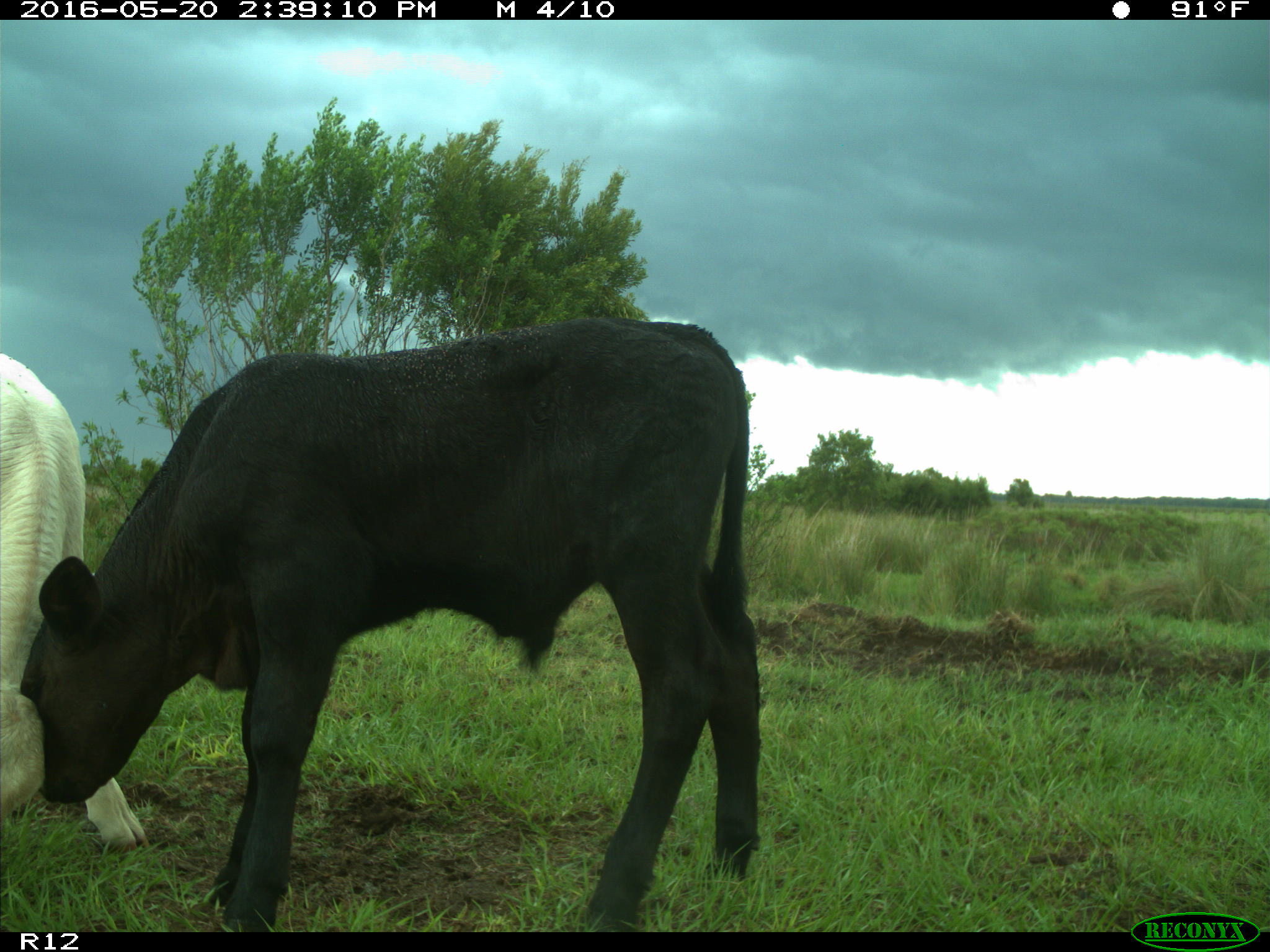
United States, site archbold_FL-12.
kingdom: Animalia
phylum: Chordata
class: Mammalia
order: Artiodactyla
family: Bovidae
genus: Bos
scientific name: Bos taurus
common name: domestic cow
Bos taurus (domestic cow).